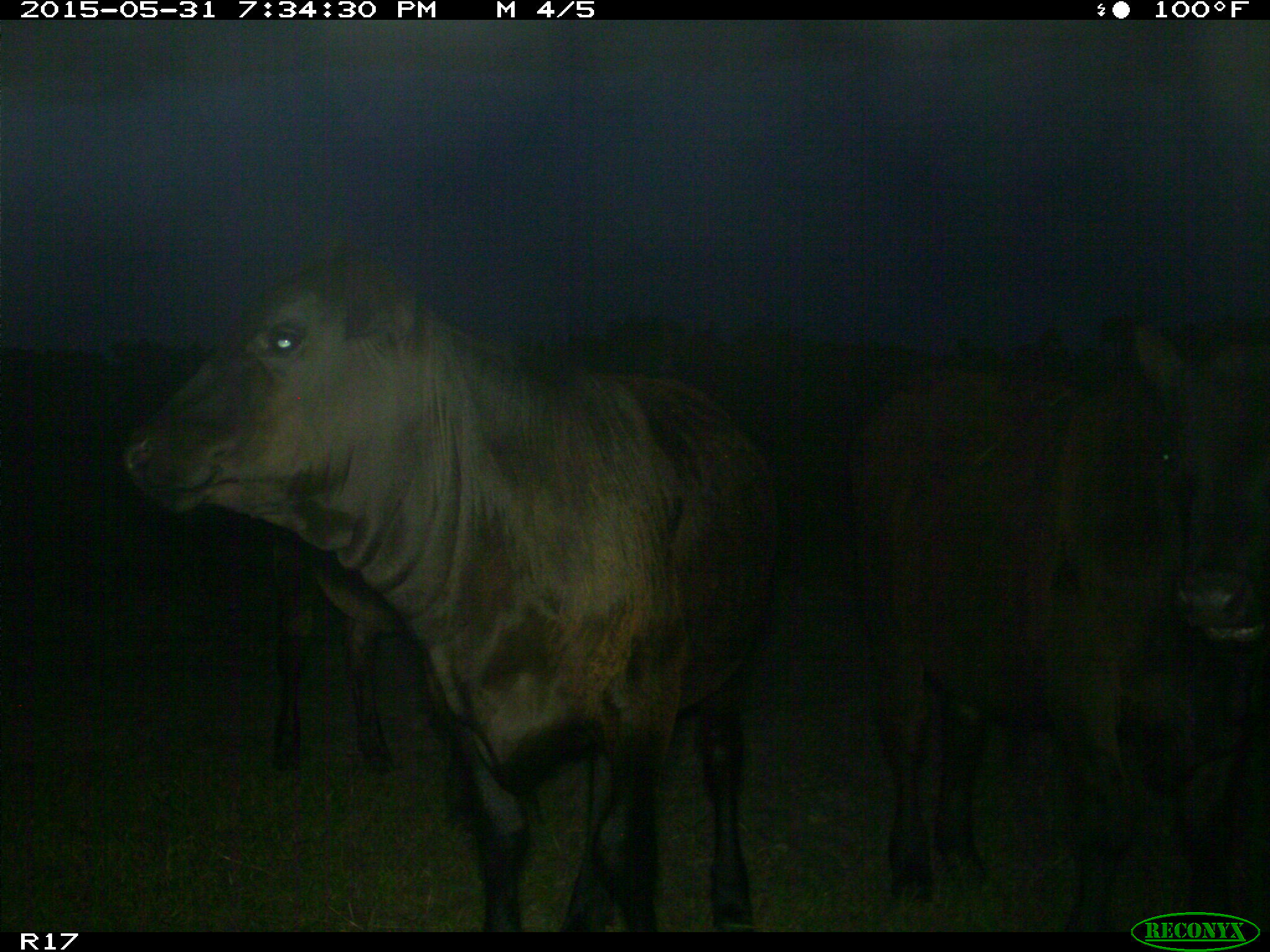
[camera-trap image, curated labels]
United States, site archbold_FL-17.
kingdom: Animalia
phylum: Chordata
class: Mammalia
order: Artiodactyla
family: Bovidae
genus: Bos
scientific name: Bos taurus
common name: domestic cow